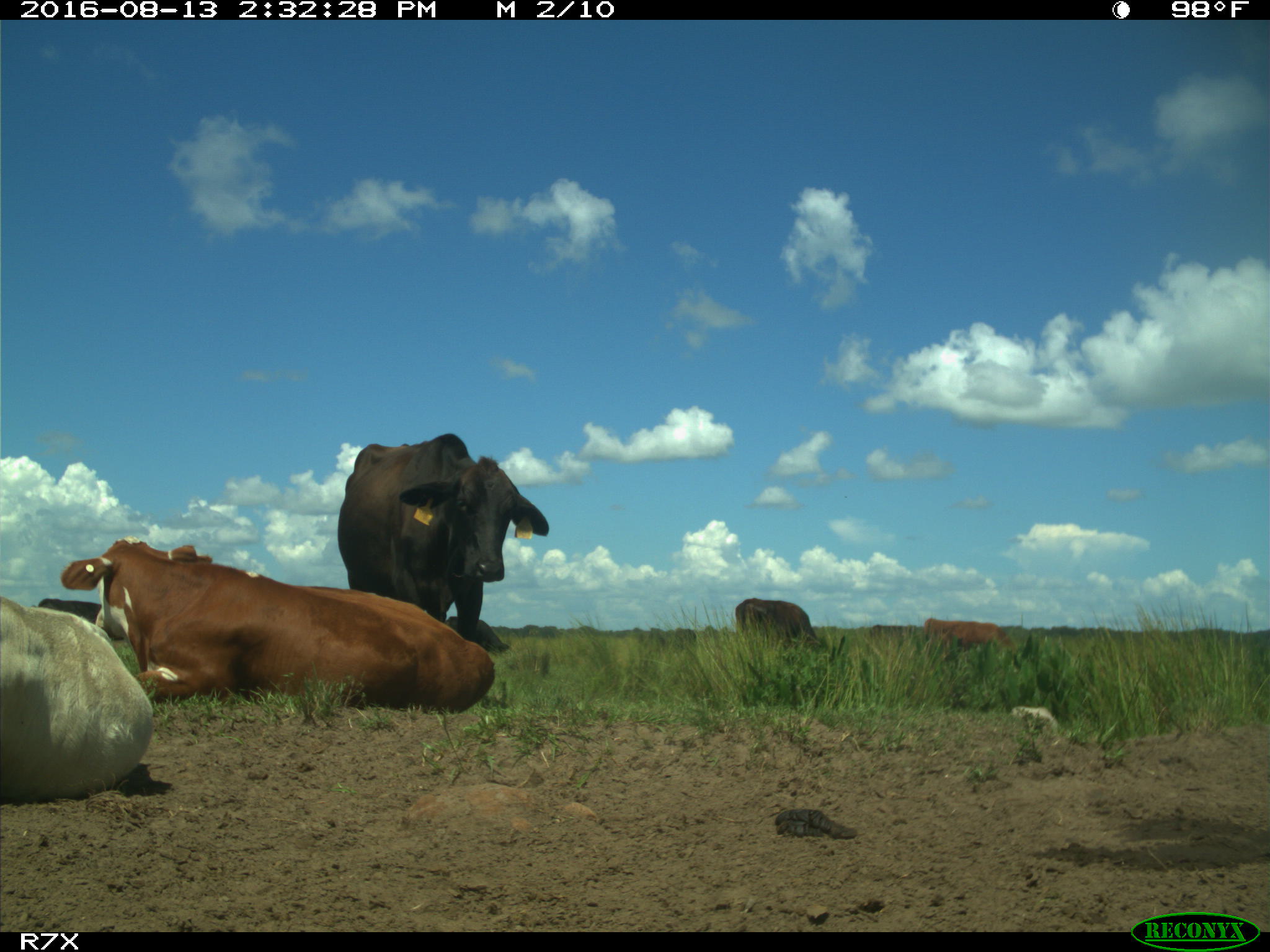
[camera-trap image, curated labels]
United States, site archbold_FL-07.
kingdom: Animalia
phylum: Chordata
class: Mammalia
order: Artiodactyla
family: Bovidae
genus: Bos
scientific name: Bos taurus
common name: domestic cow